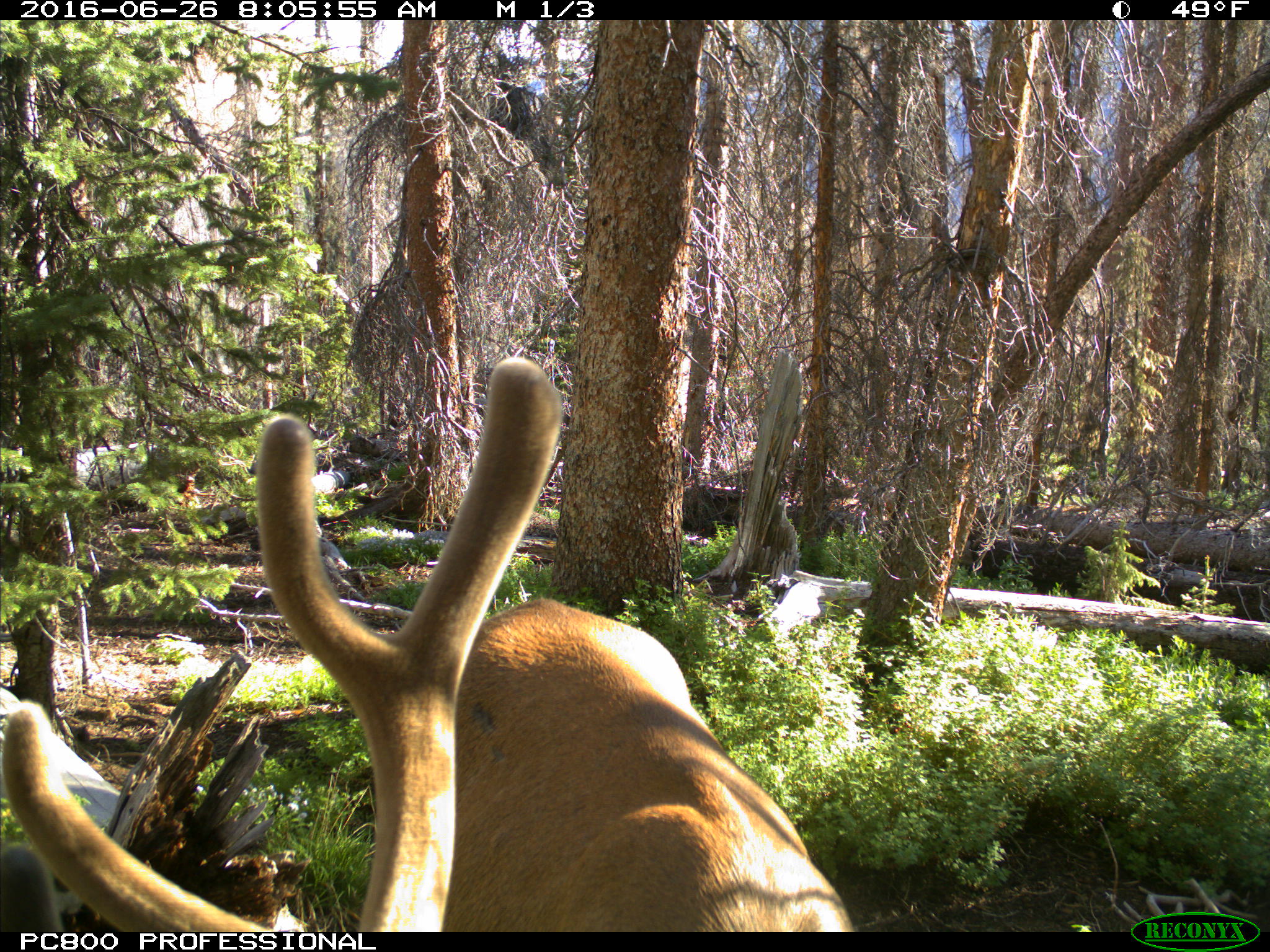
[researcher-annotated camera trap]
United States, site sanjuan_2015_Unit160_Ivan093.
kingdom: Animalia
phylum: Chordata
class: Mammalia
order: Artiodactyla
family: Cervidae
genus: Cervus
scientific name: Cervus elaphus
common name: red deer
Cervus elaphus (red deer).